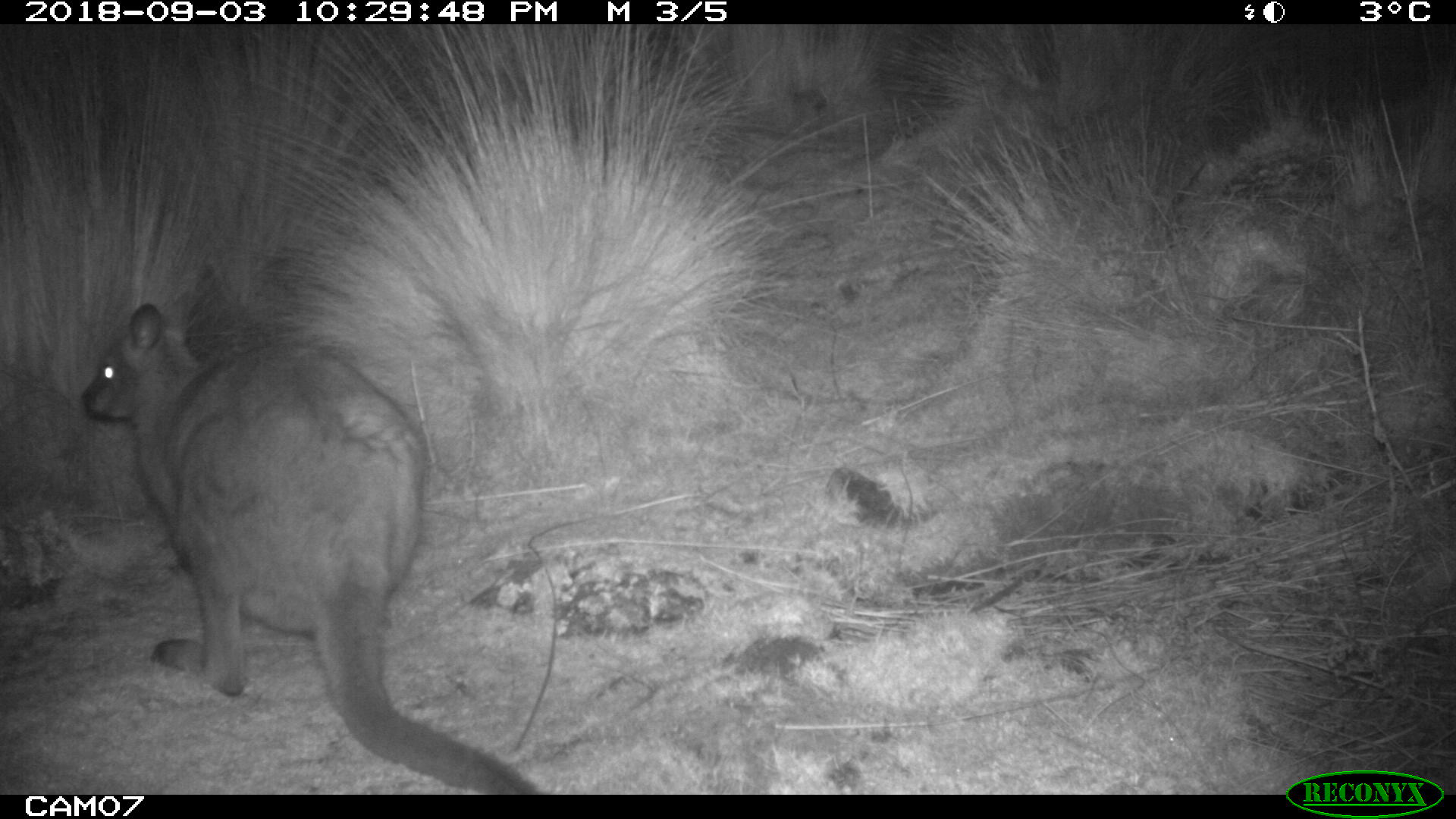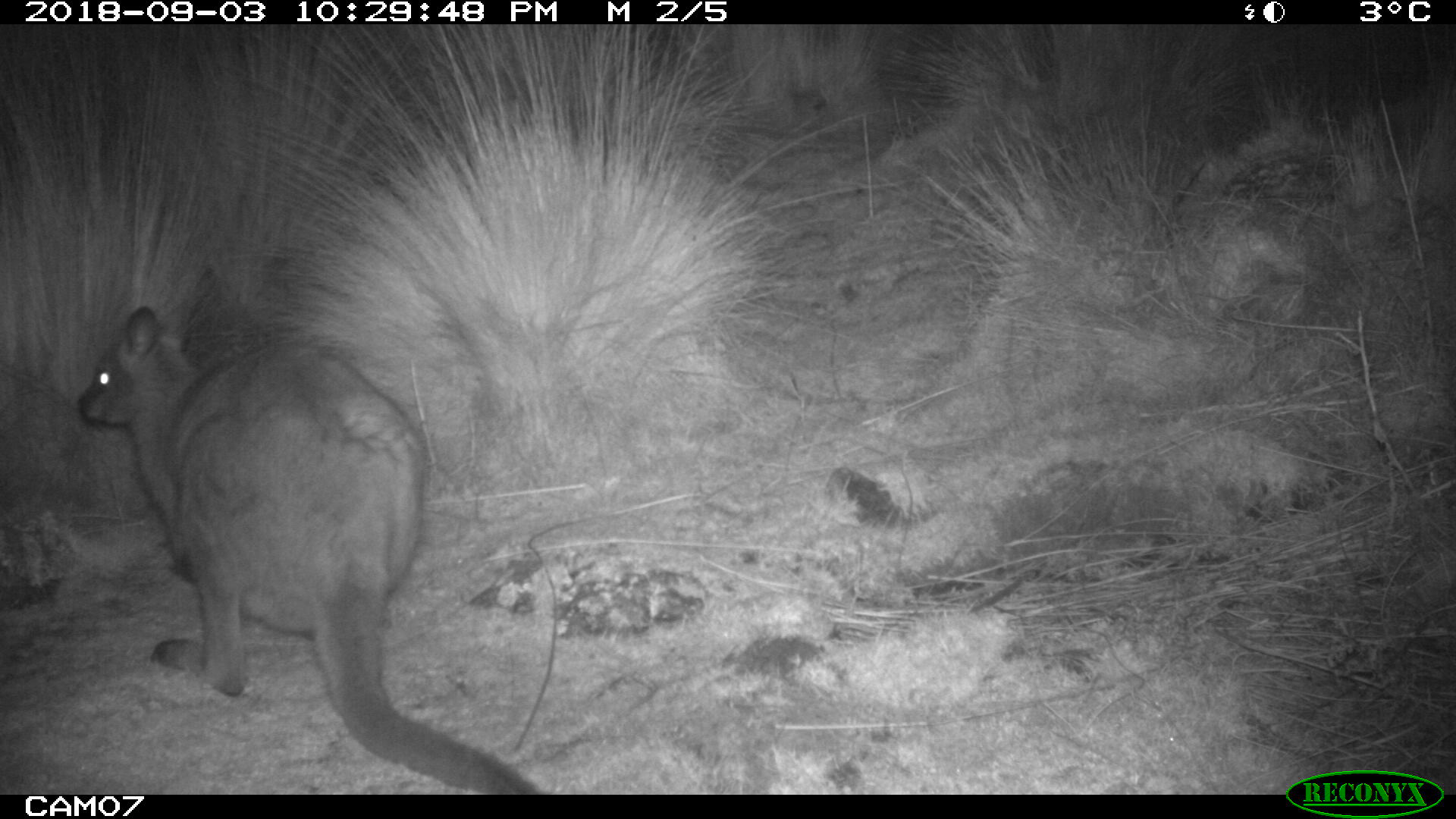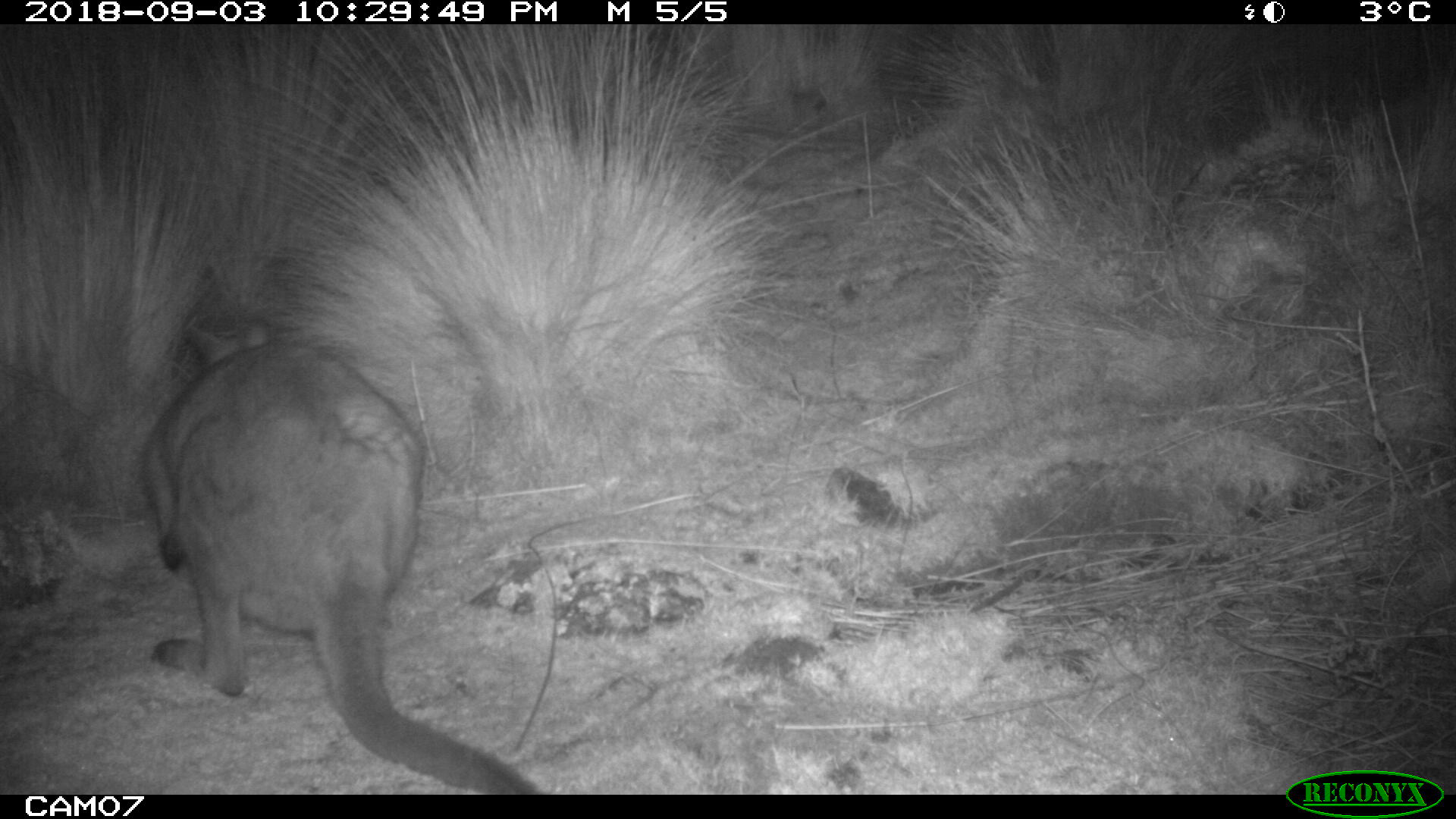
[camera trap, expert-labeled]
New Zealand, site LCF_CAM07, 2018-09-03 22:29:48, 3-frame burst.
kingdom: Animalia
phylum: Chordata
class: Mammalia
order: Diprotodontia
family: Macropodidae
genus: Notamacropus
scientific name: Notamacropus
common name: wallaby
Wallaby (Notamacropus).